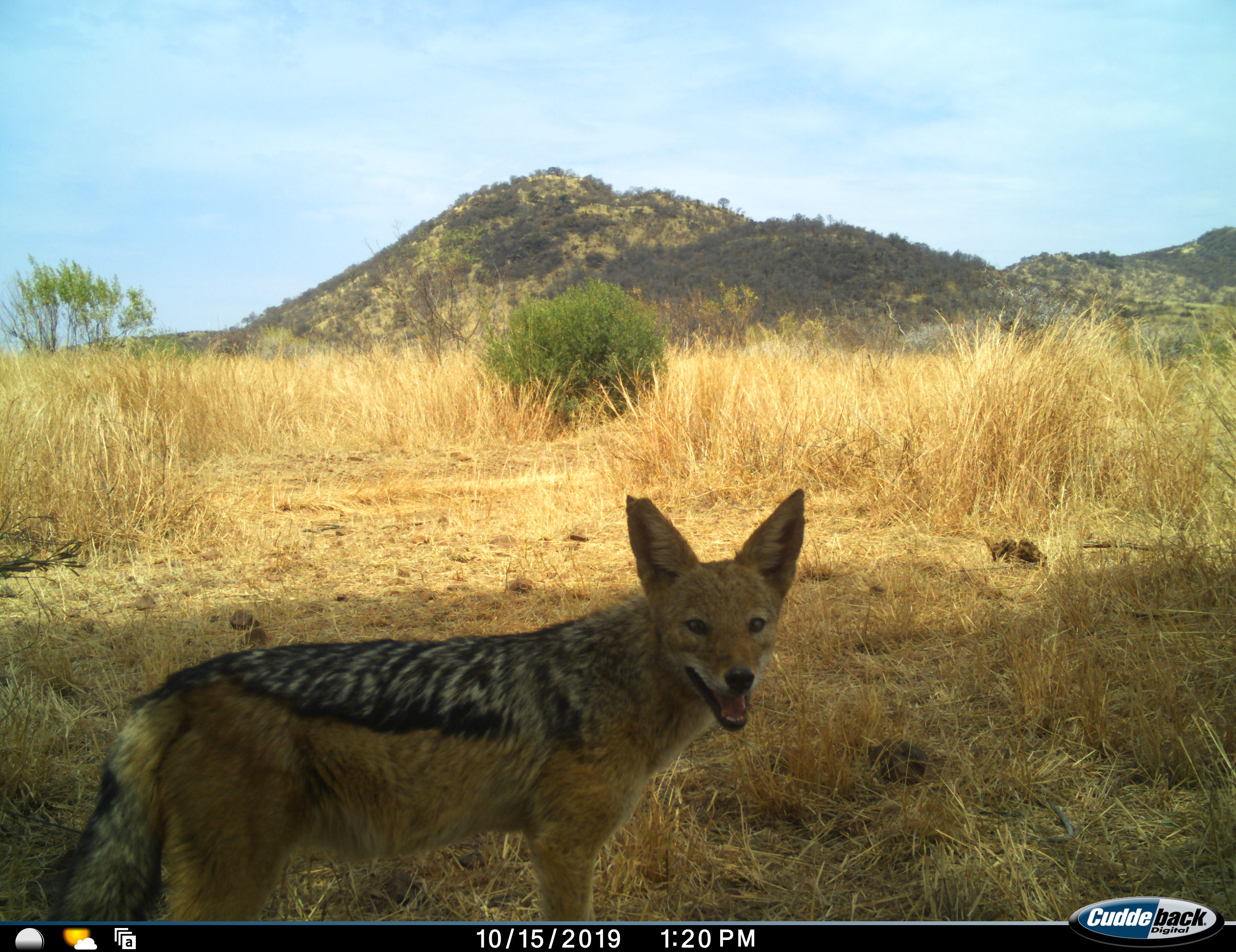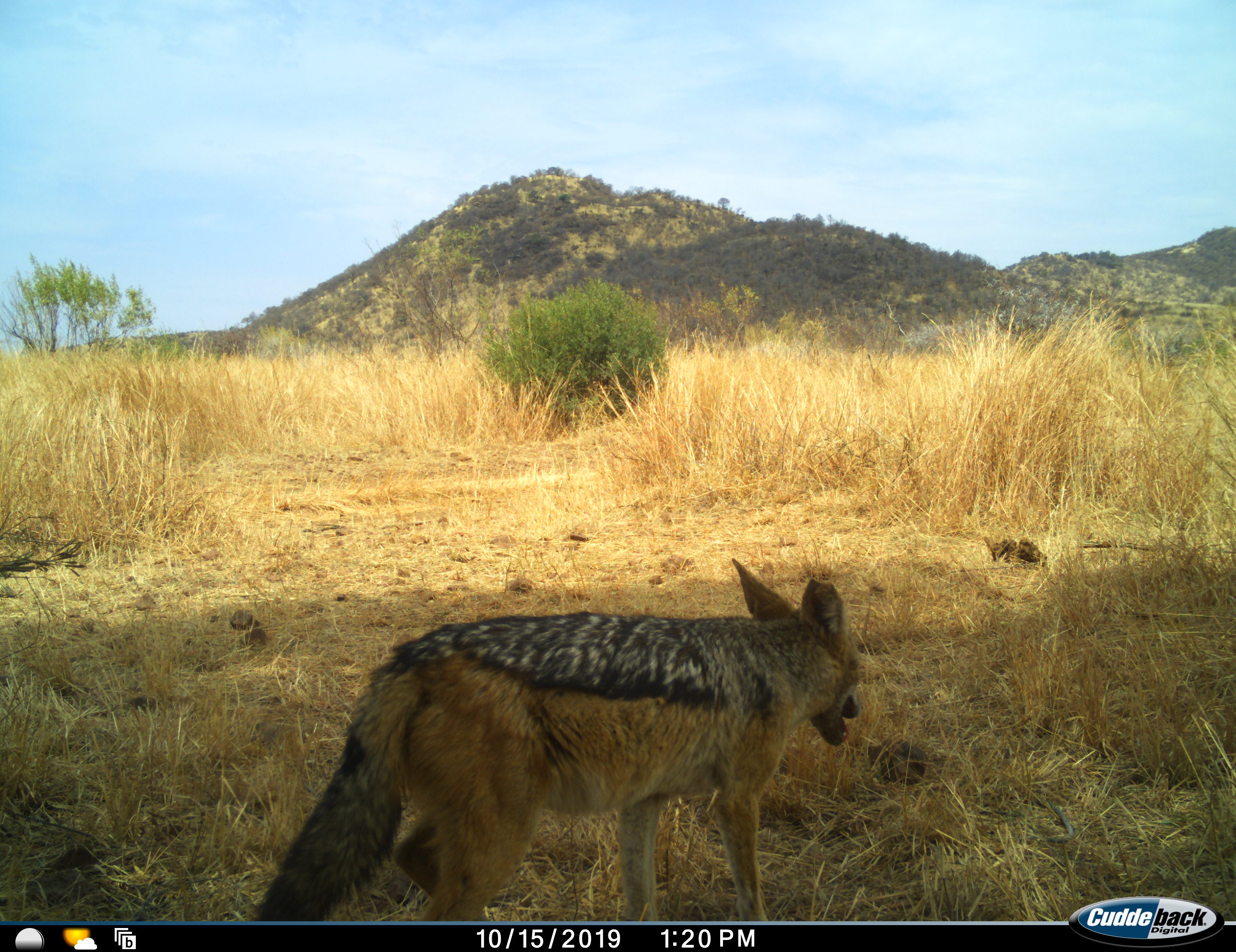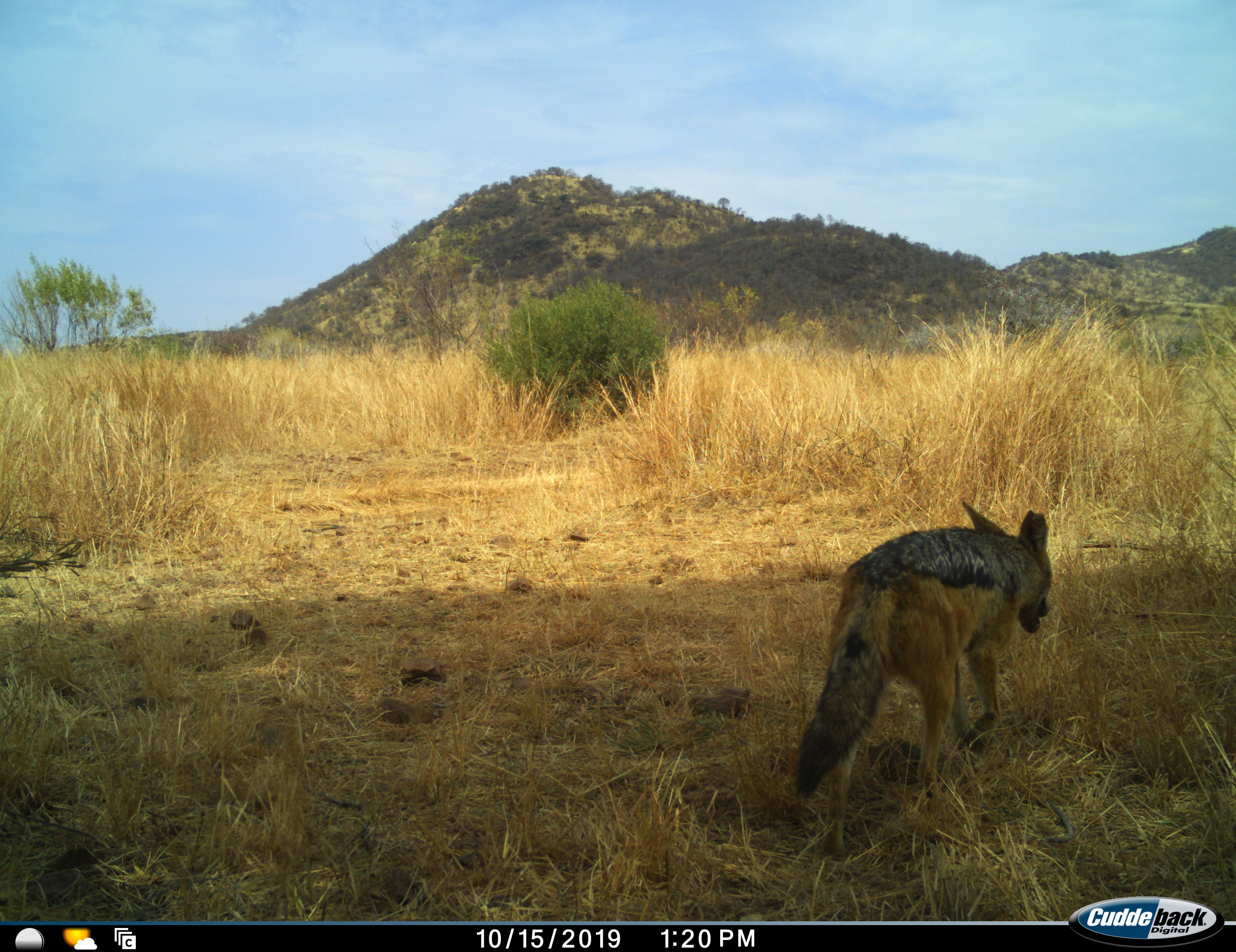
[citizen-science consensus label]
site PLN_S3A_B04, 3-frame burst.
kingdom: Animalia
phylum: Chordata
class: Mammalia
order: Carnivora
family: Canidae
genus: Lupulella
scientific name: Lupulella mesomelas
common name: black-backed jackal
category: jackalblackbacked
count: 1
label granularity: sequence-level